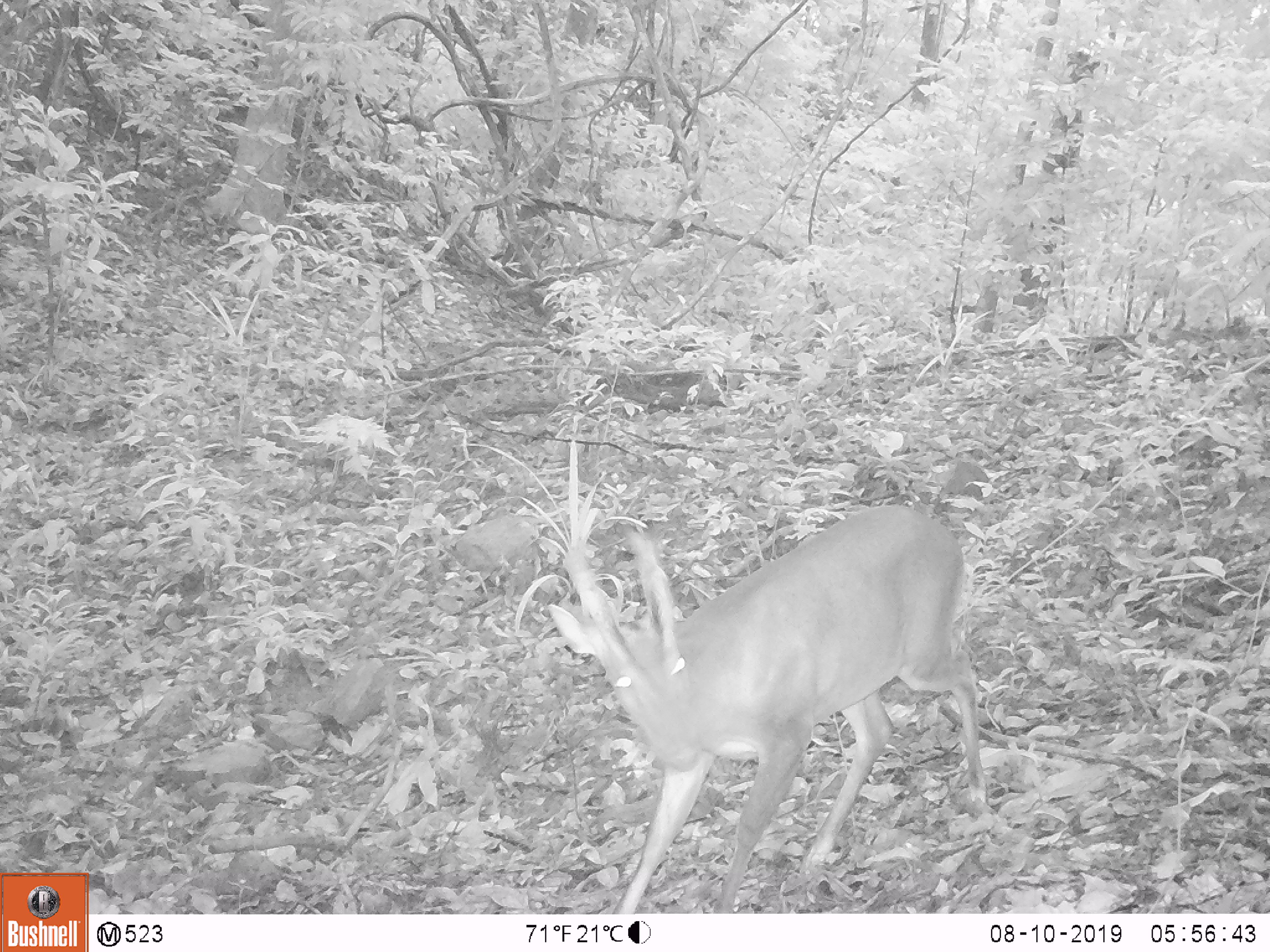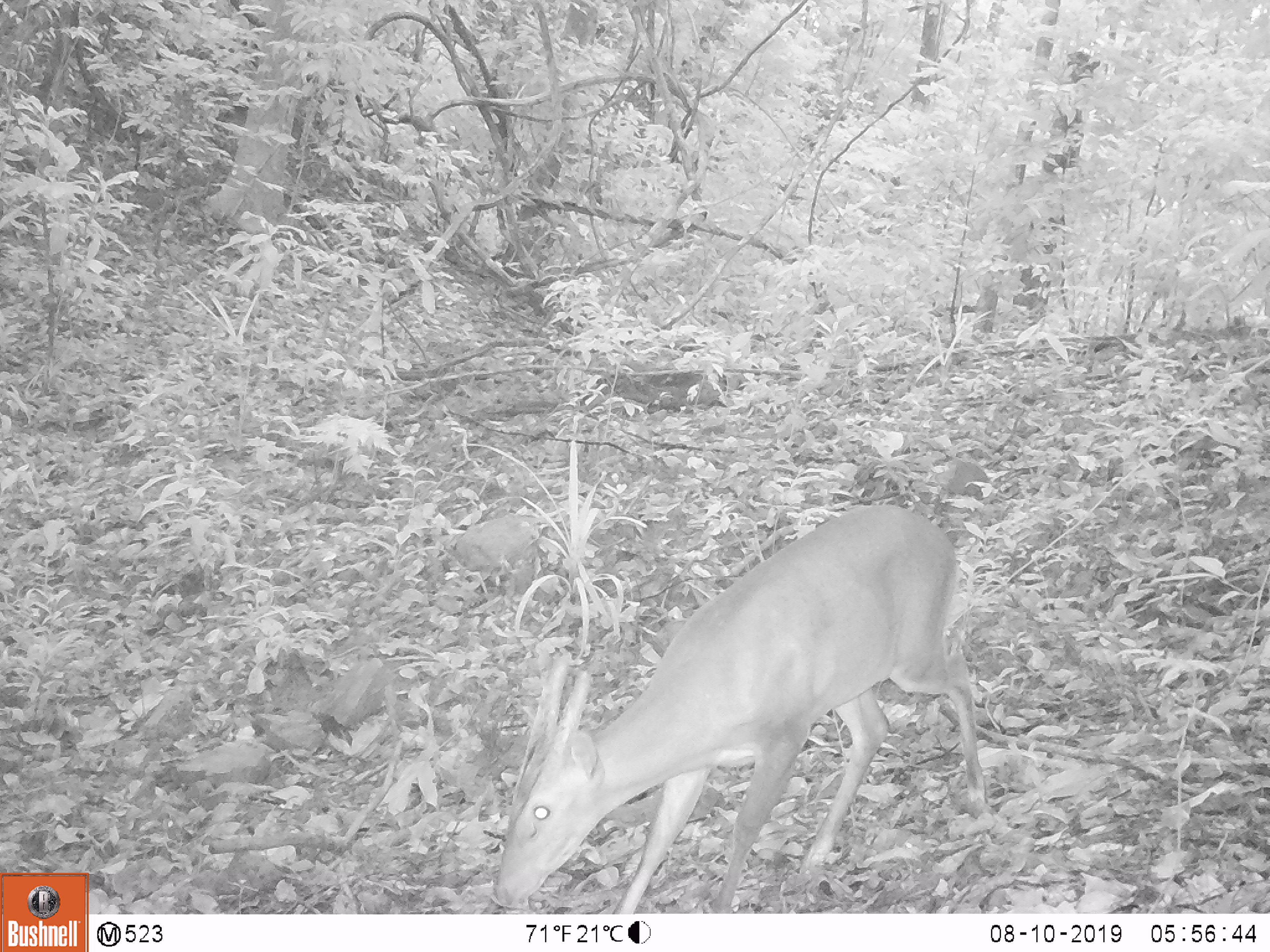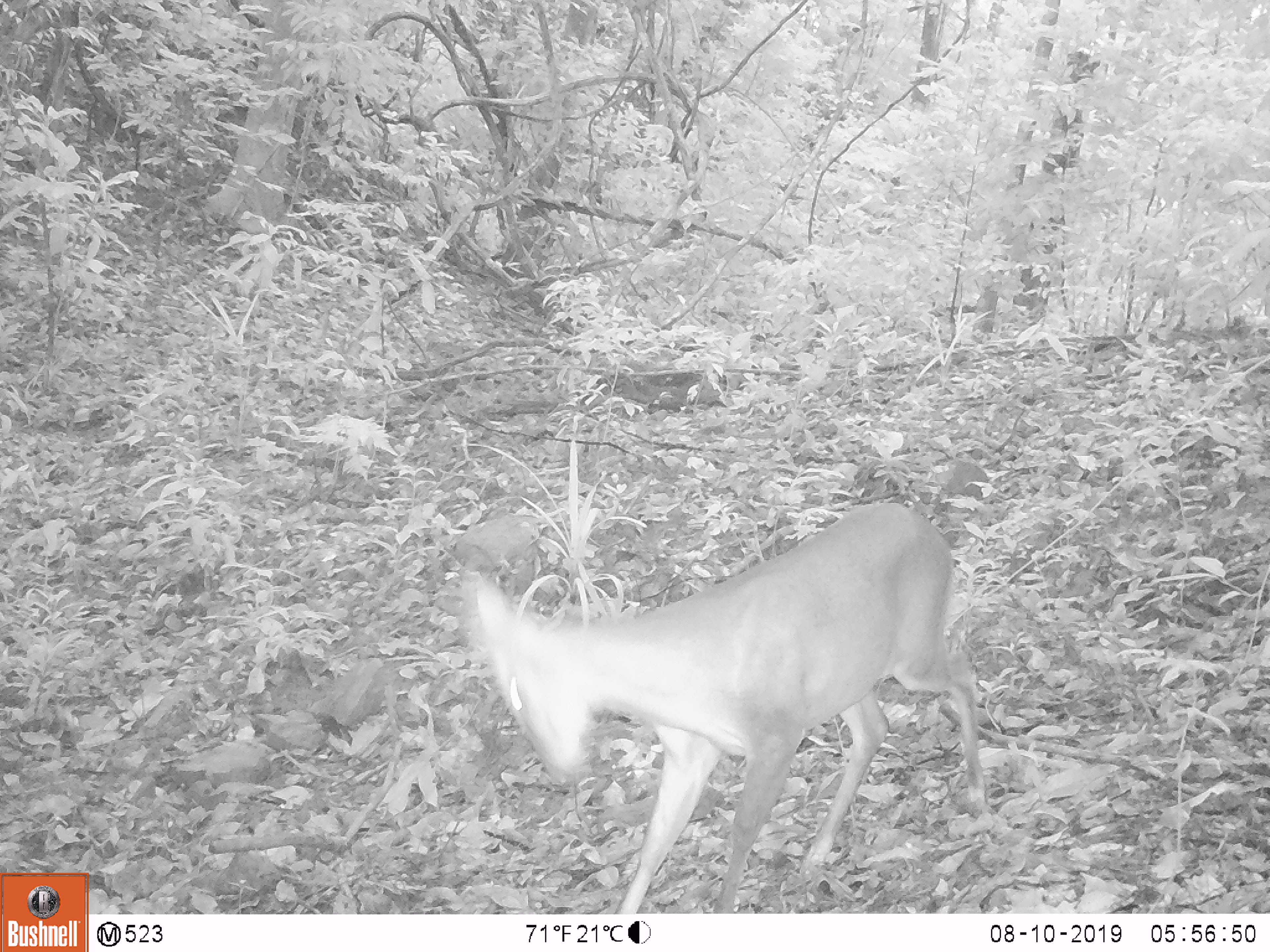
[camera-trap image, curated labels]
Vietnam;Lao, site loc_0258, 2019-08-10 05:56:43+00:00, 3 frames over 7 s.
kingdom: Animalia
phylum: Chordata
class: Mammalia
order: Artiodactyla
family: Cervidae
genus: Muntiacus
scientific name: Muntiacus vuquangensis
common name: large-antlered muntjac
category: large antlered muntjac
Large antlered muntjac (large-antlered muntjac) (Muntiacus vuquangensis). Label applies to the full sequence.